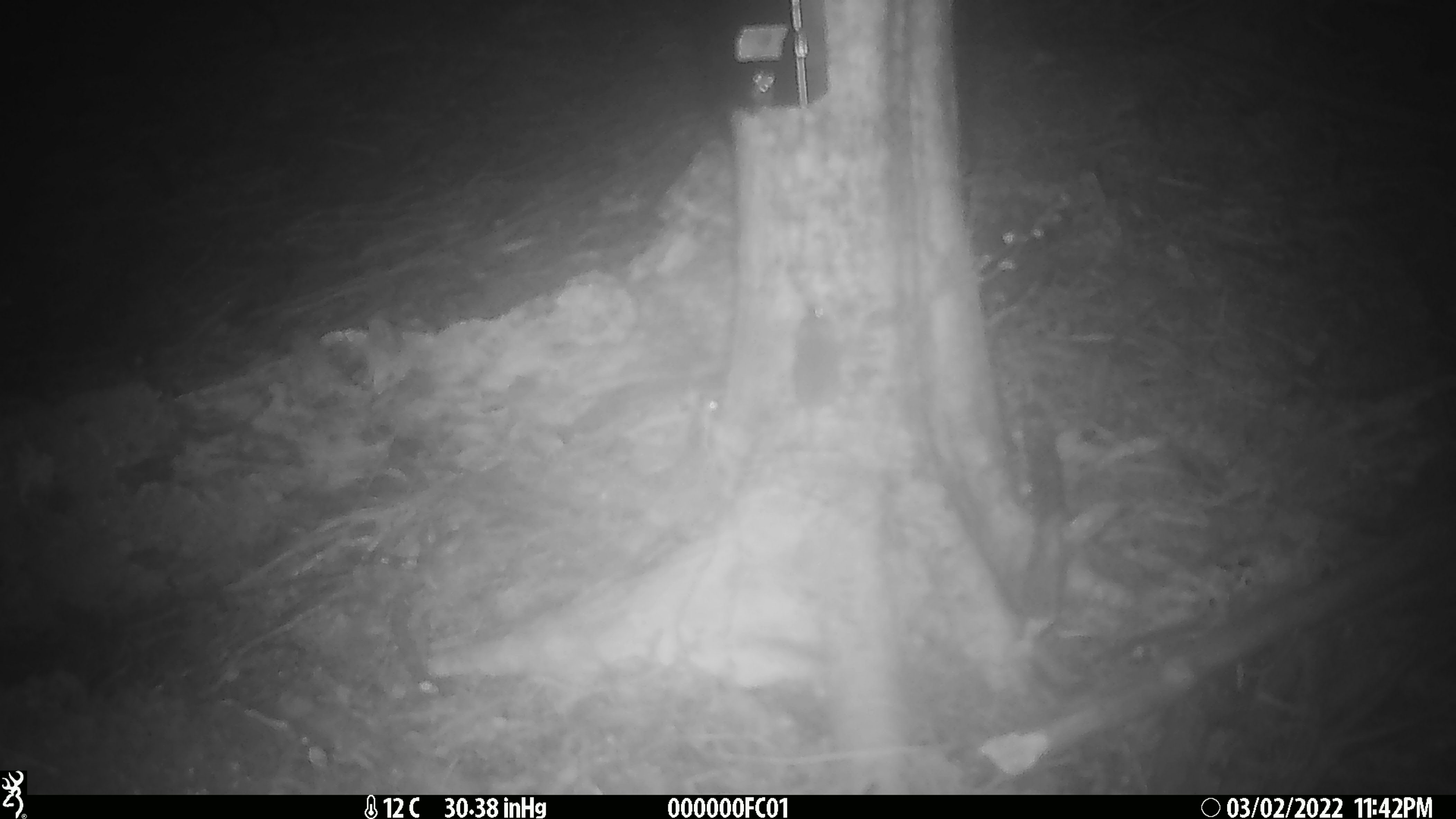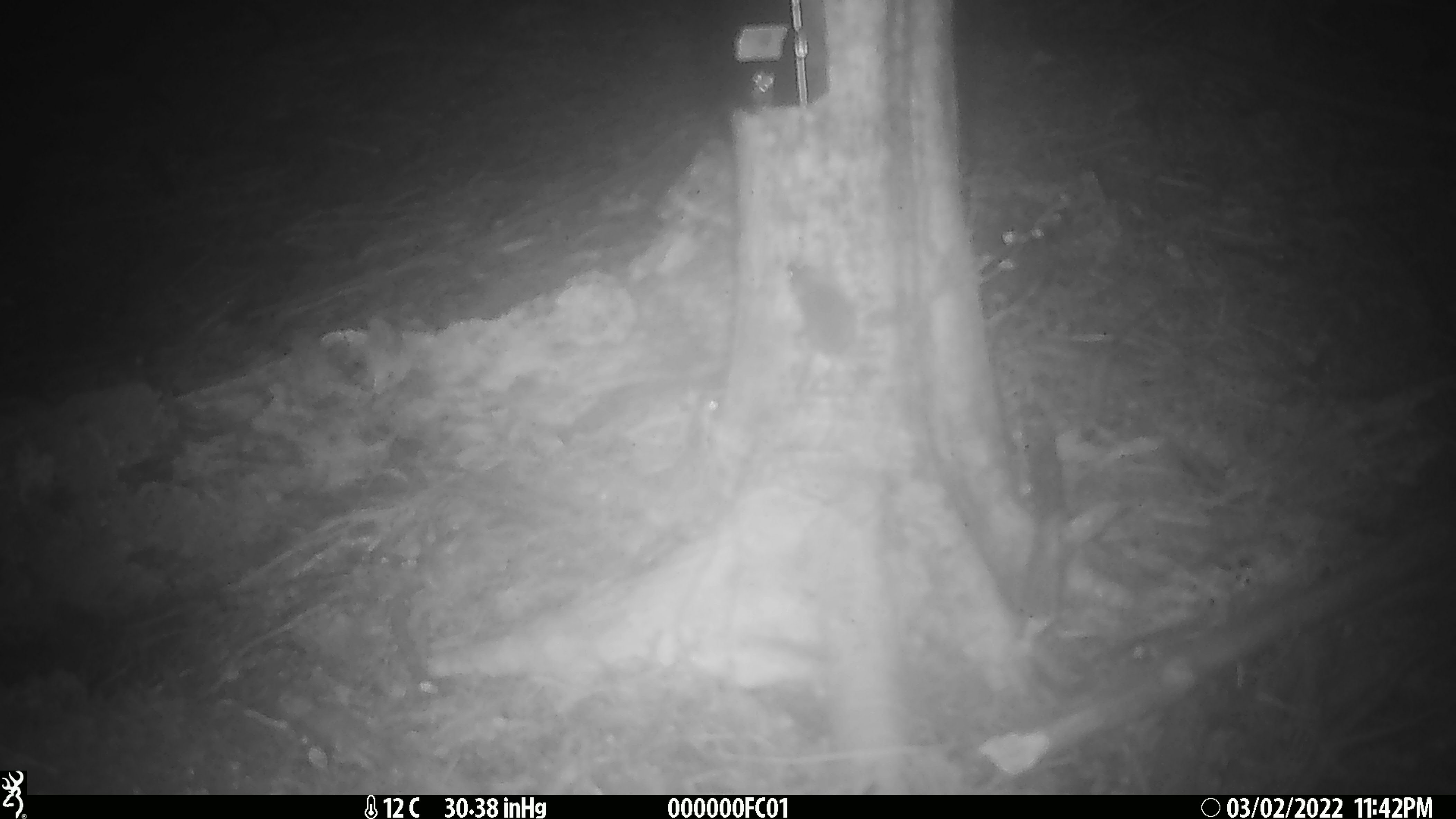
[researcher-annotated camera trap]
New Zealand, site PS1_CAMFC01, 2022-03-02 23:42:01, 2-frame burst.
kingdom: Animalia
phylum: Chordata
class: Mammalia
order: Rodentia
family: Muridae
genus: Mus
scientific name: Mus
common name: mouse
Mouse (Mus).